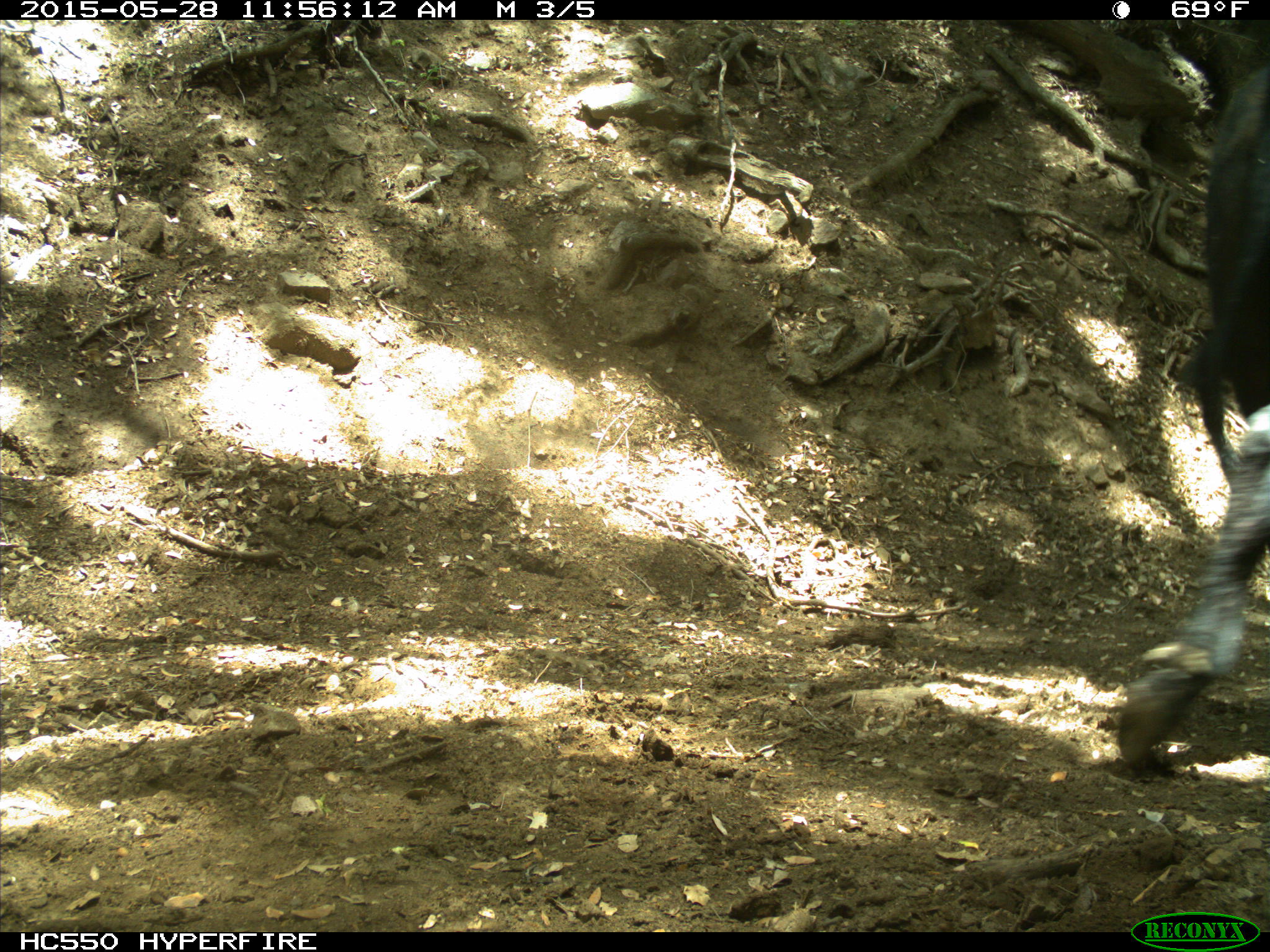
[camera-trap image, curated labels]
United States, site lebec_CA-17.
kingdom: Animalia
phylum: Chordata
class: Mammalia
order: Artiodactyla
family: Bovidae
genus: Bos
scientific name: Bos taurus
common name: domestic cow